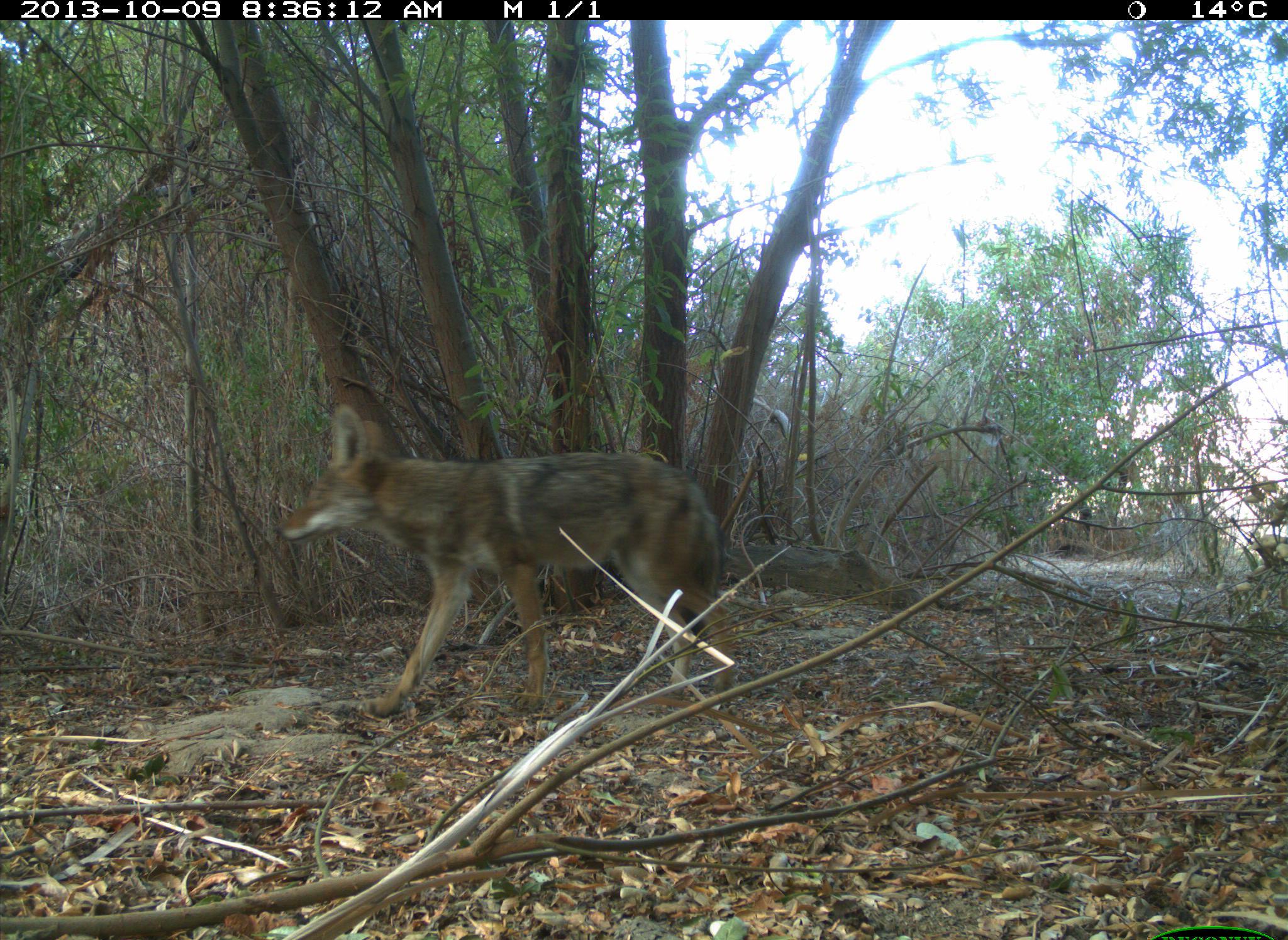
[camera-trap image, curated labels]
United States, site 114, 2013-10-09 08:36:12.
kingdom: Animalia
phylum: Chordata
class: Mammalia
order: Carnivora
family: Canidae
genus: Canis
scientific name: Canis latrans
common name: coyote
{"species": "coyote (Canis latrans)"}